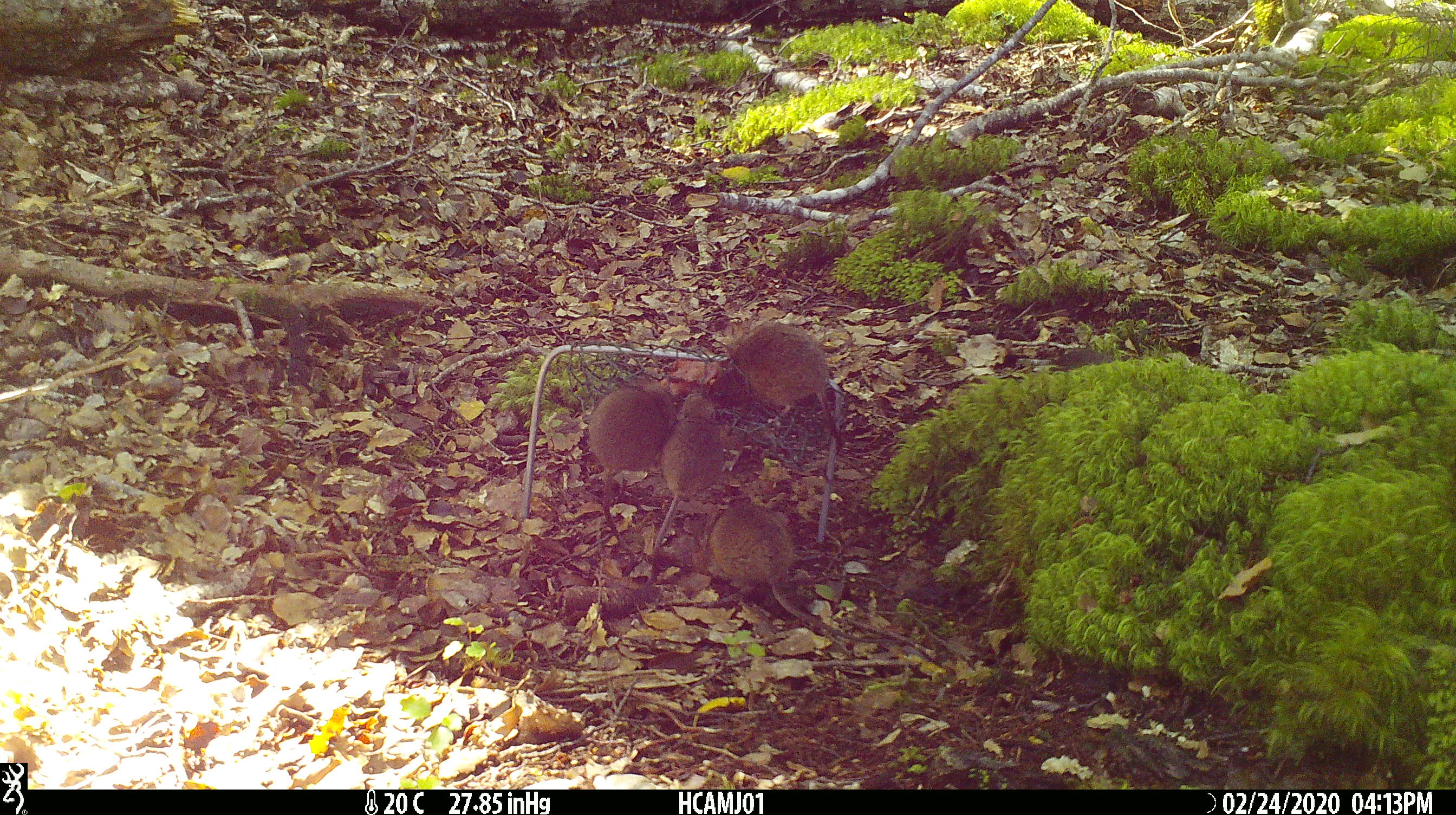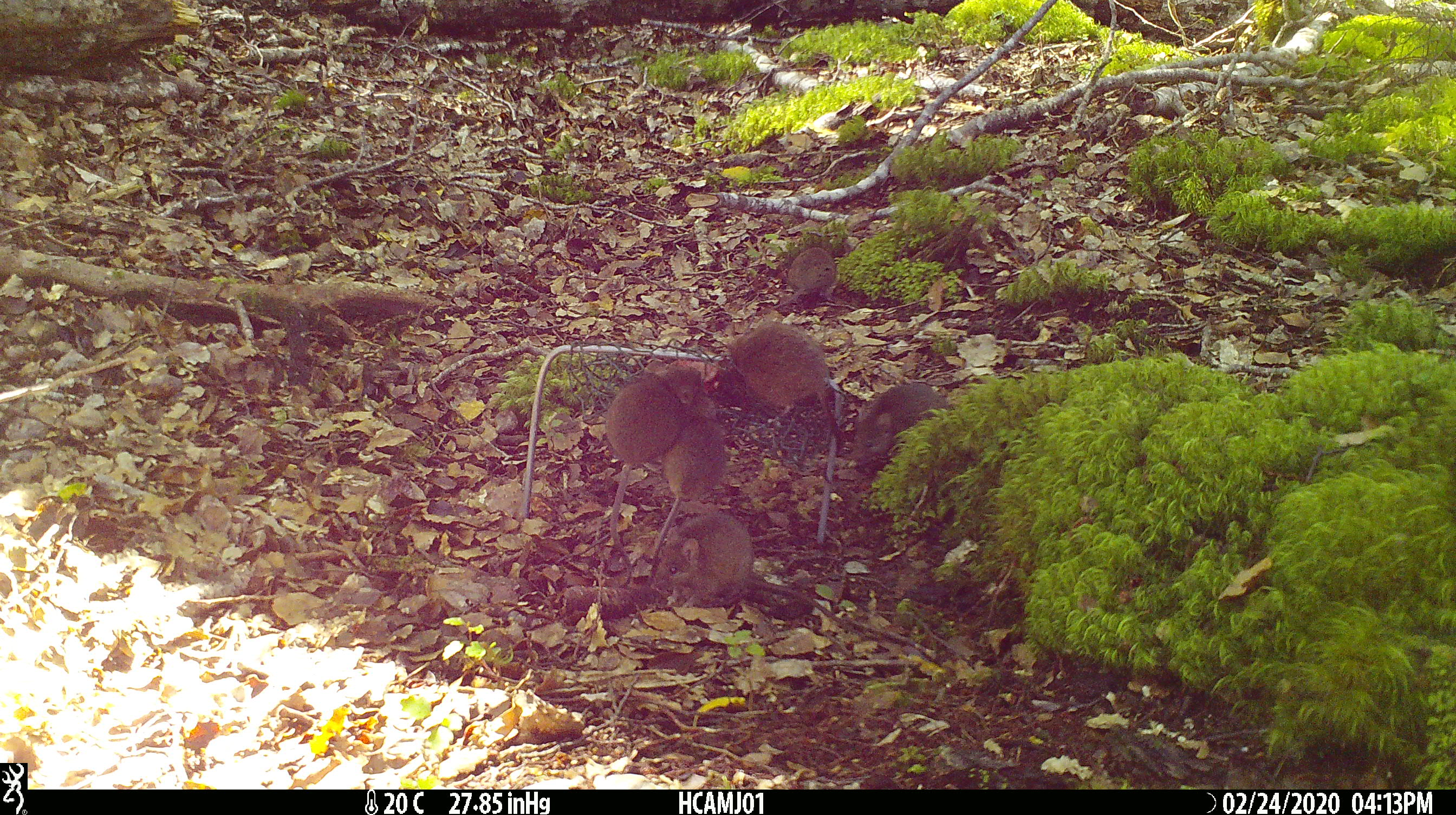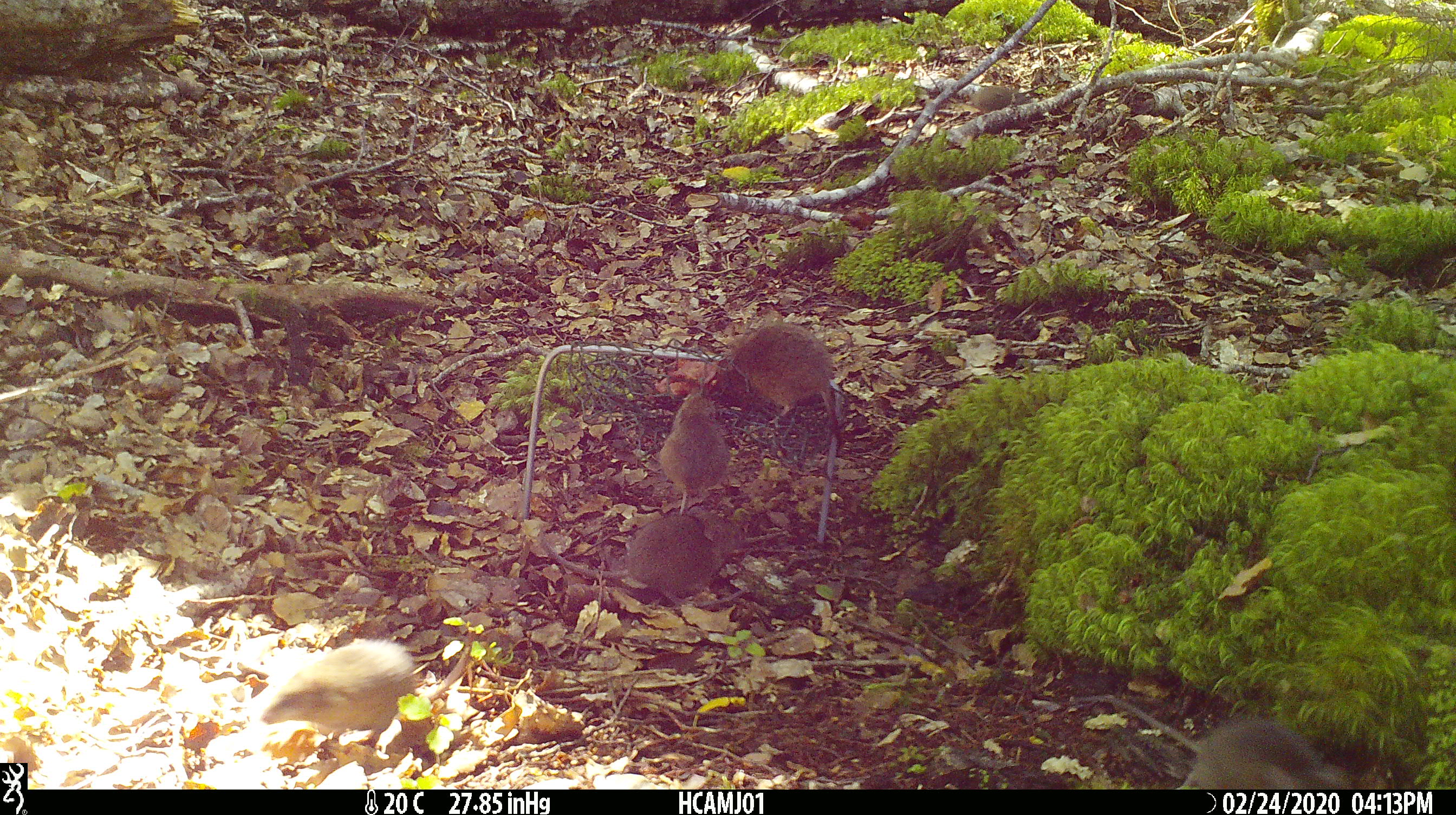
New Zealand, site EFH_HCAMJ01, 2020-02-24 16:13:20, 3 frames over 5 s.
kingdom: Animalia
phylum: Chordata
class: Mammalia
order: Rodentia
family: Muridae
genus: Mus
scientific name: Mus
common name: mouse